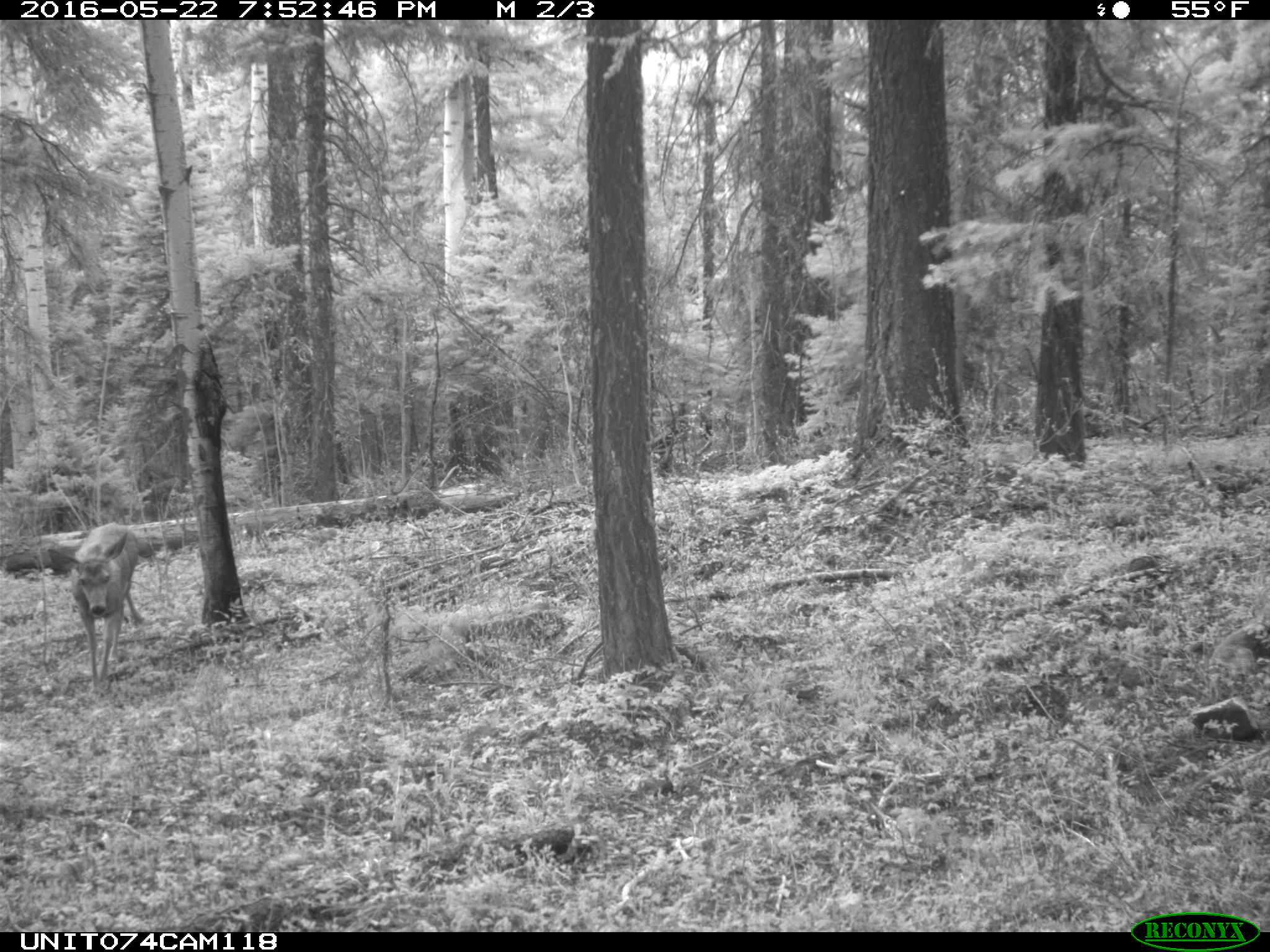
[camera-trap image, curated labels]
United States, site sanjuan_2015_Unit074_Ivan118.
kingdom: Animalia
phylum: Chordata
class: Mammalia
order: Artiodactyla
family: Cervidae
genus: Odocoileus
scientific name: Odocoileus hemionus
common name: mule deer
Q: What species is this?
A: Odocoileus hemionus (mule deer).